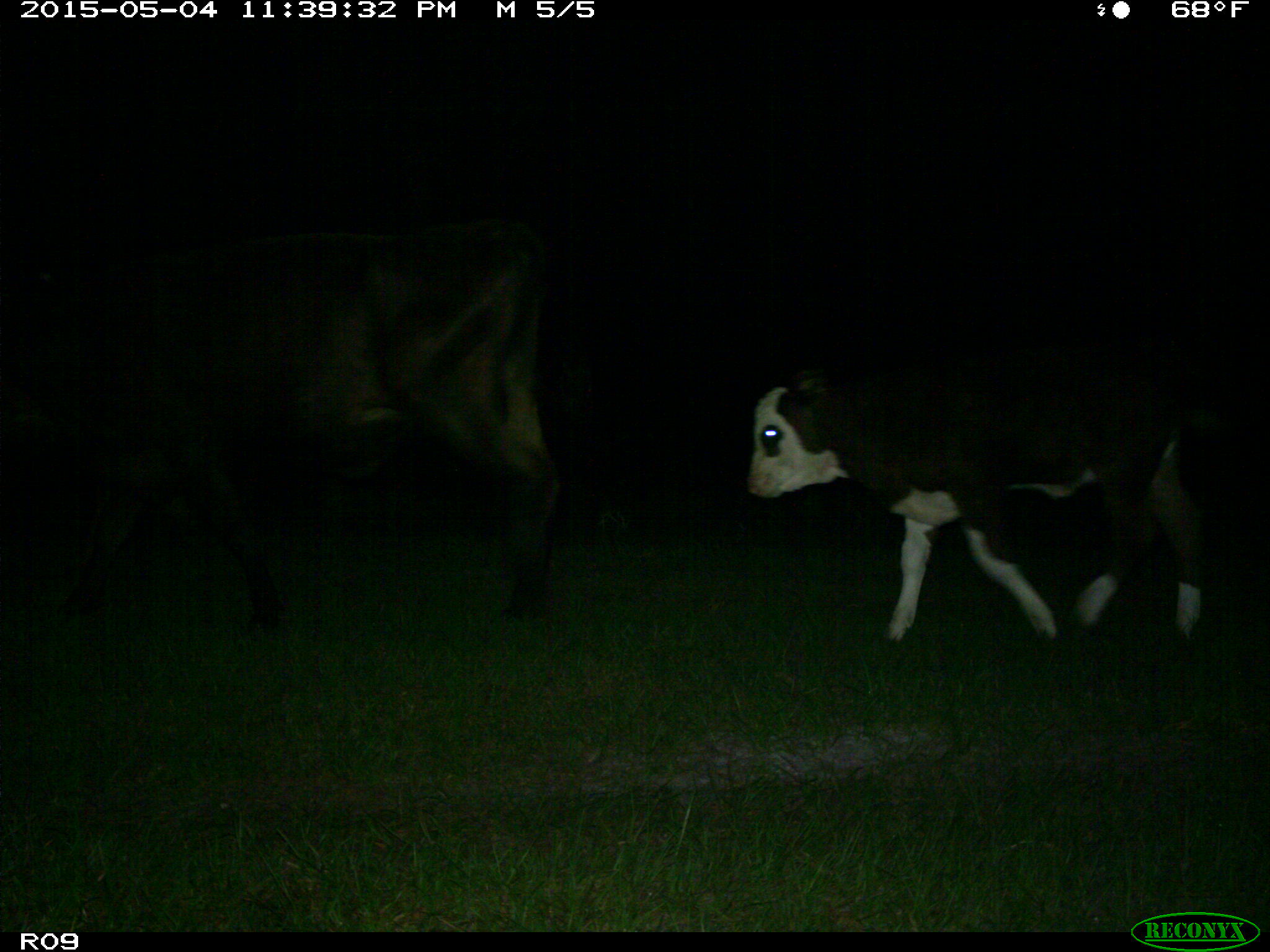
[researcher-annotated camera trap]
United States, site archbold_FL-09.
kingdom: Animalia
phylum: Chordata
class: Mammalia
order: Artiodactyla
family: Bovidae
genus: Bos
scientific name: Bos taurus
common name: domestic cow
Bos taurus (domestic cow).